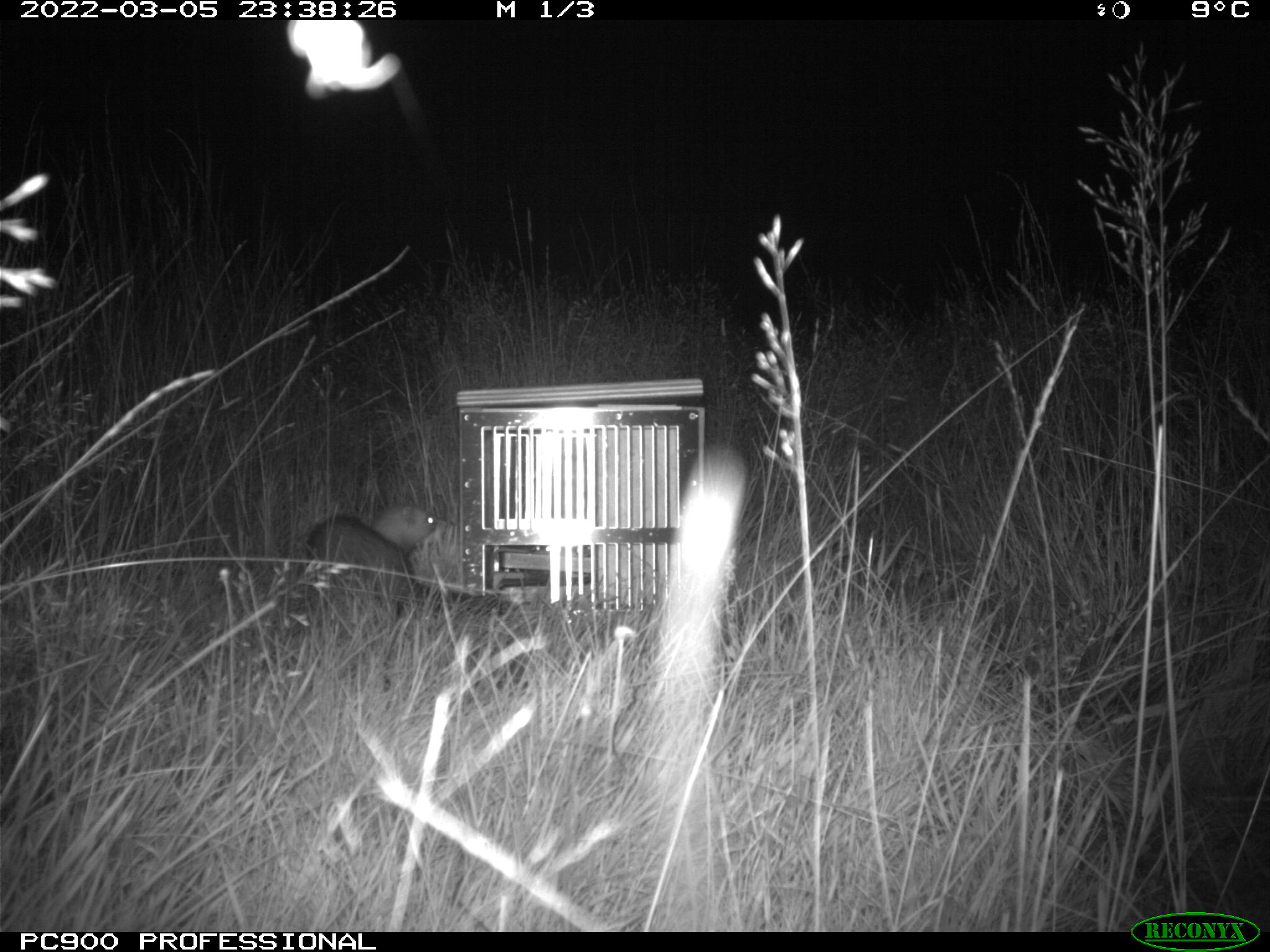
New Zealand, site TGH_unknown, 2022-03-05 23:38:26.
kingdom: Animalia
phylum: Chordata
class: Mammalia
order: Carnivora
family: Mustelidae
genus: Mustela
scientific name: Mustela furo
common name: ferret